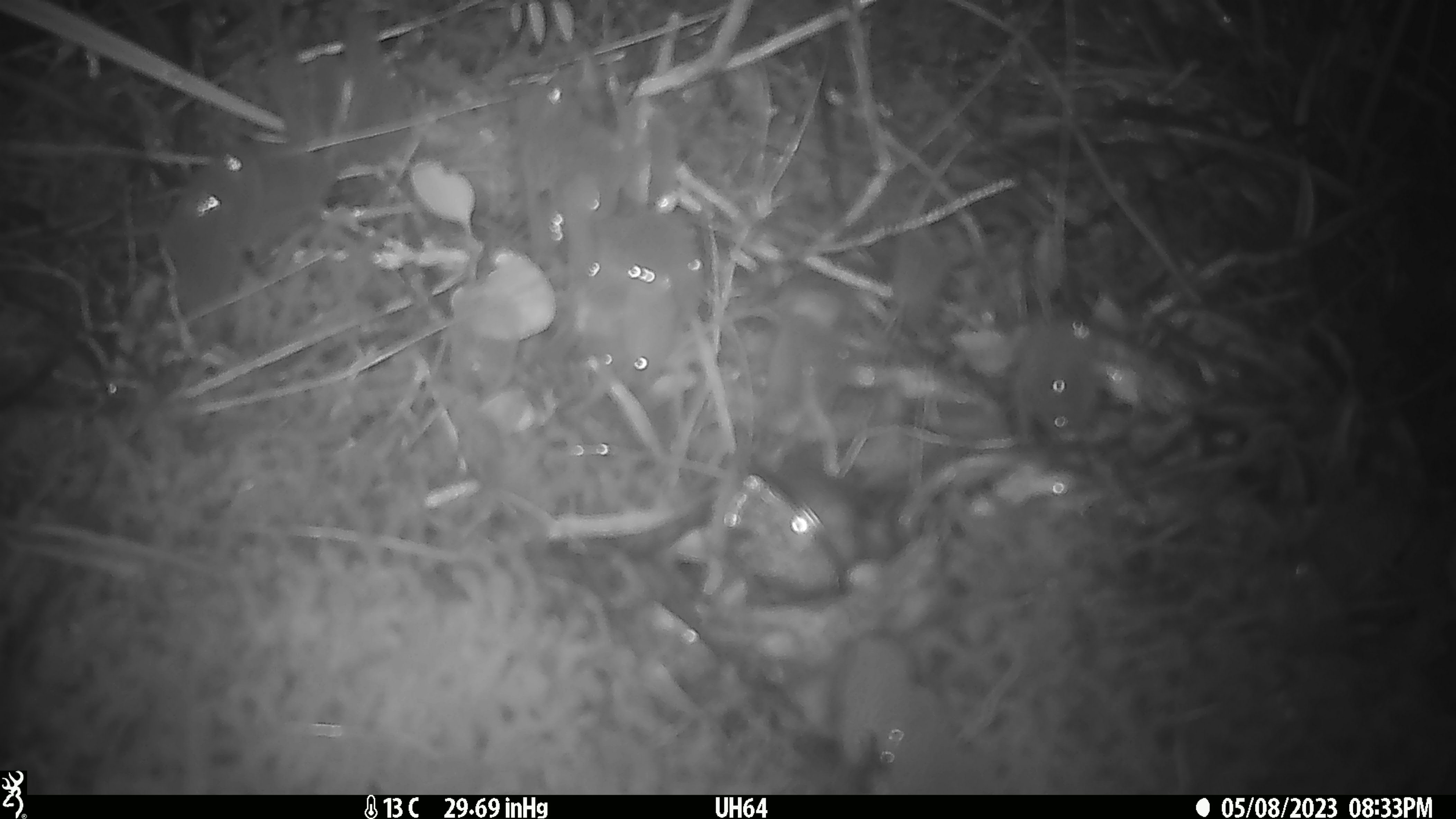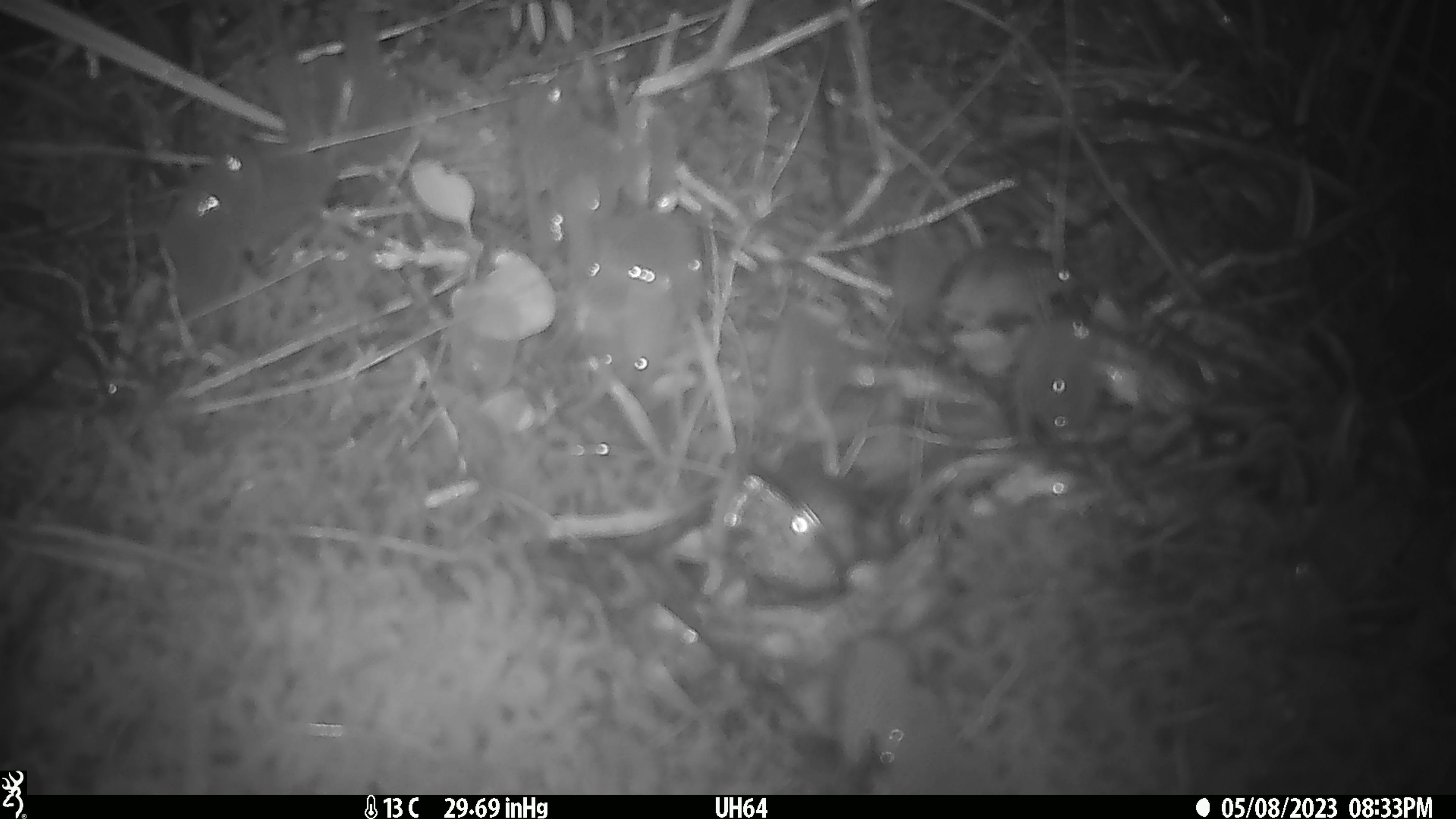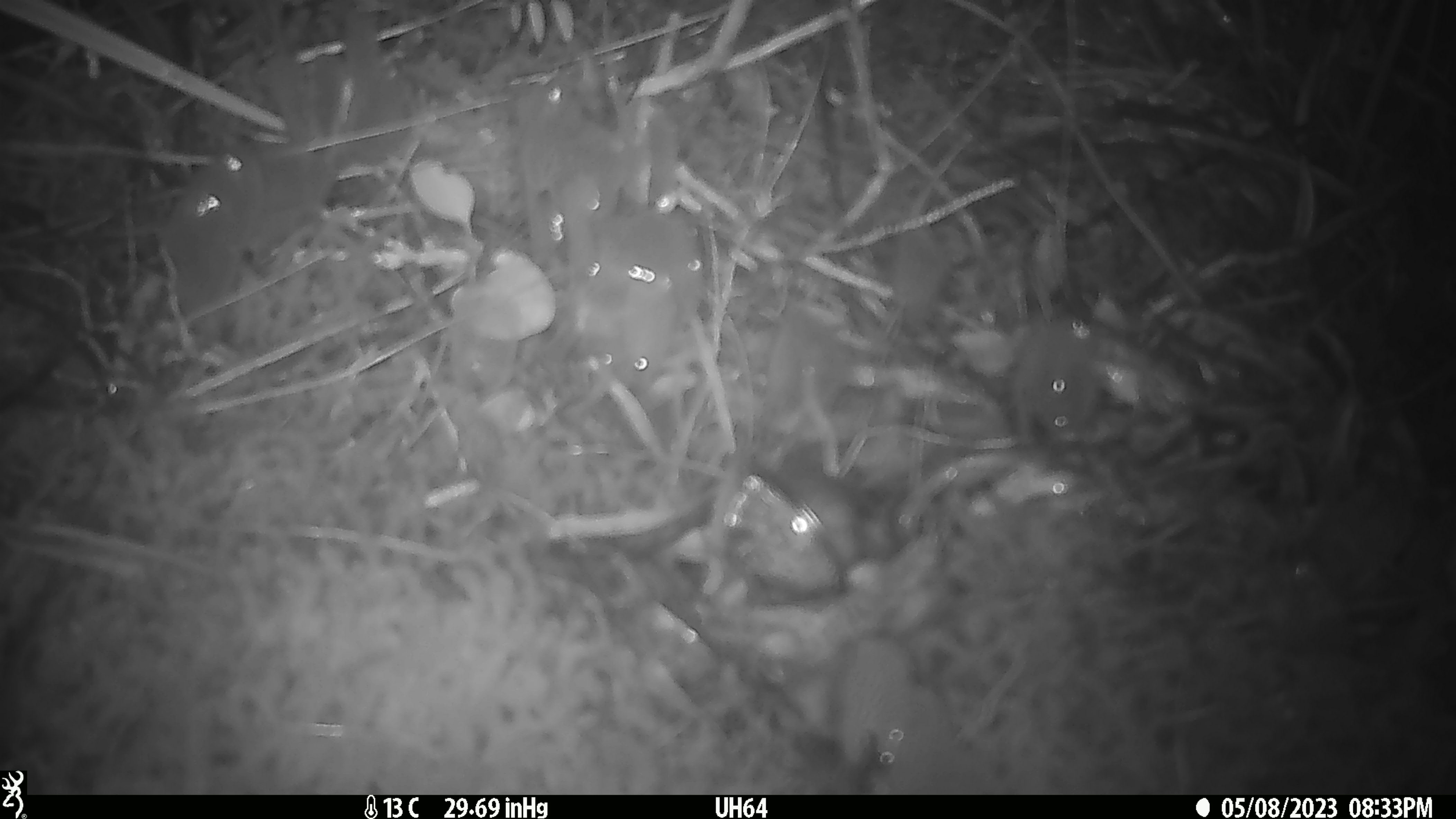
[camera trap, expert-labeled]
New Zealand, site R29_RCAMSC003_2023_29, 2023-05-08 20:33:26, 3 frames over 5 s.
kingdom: Animalia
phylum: Chordata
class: Mammalia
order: Rodentia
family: Muridae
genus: Mus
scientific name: Mus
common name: mouse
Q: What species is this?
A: Mouse (Mus).